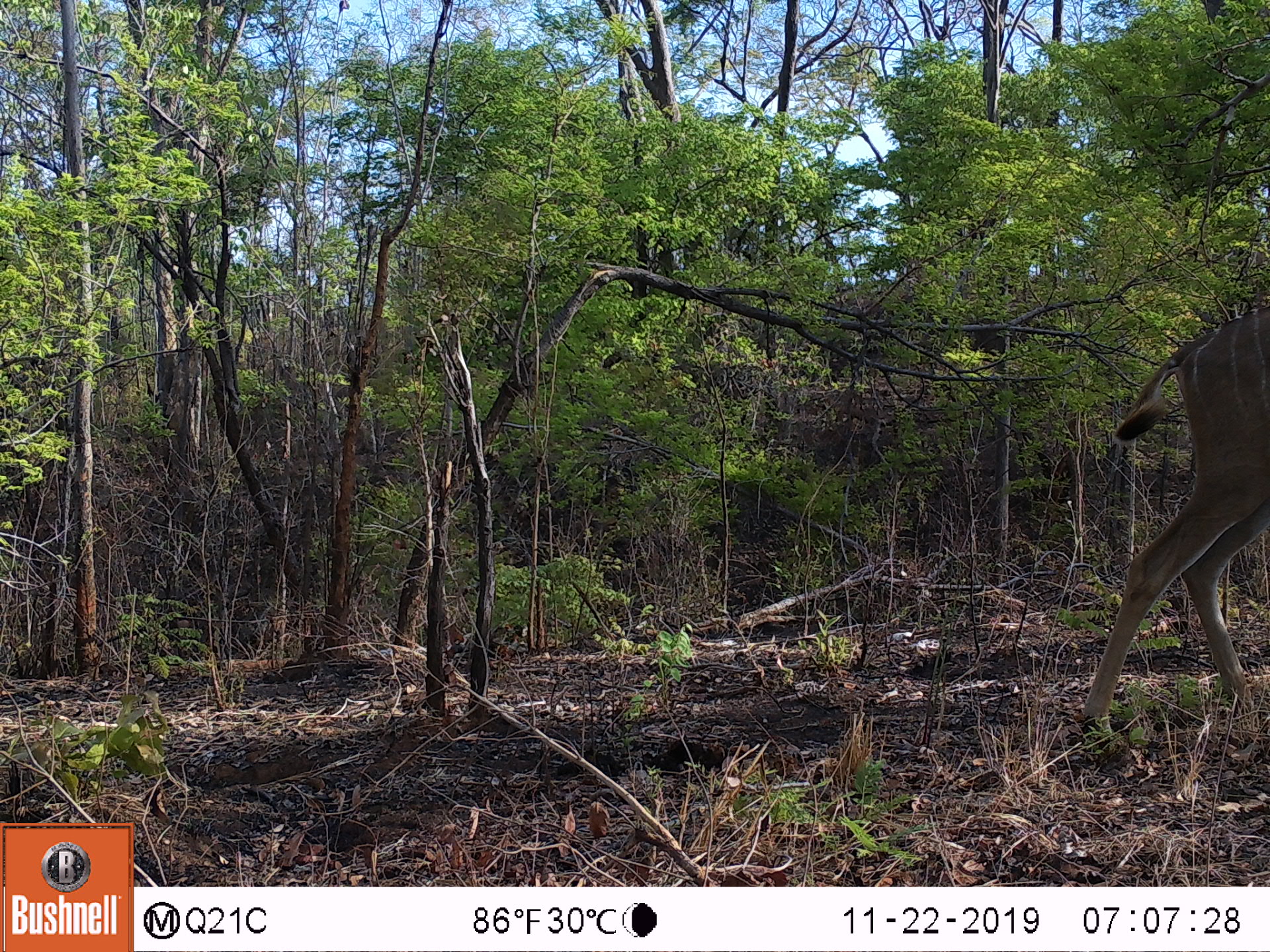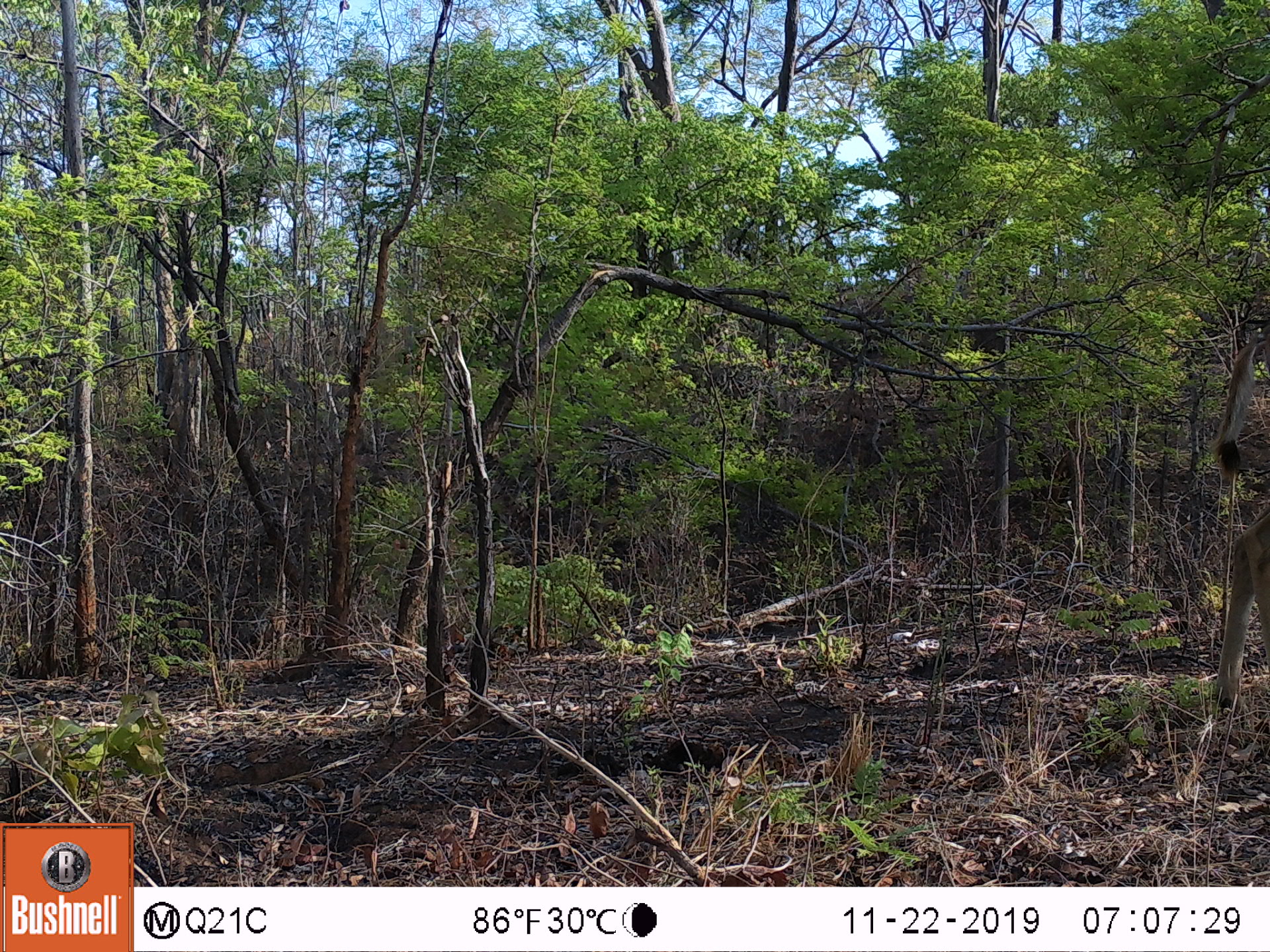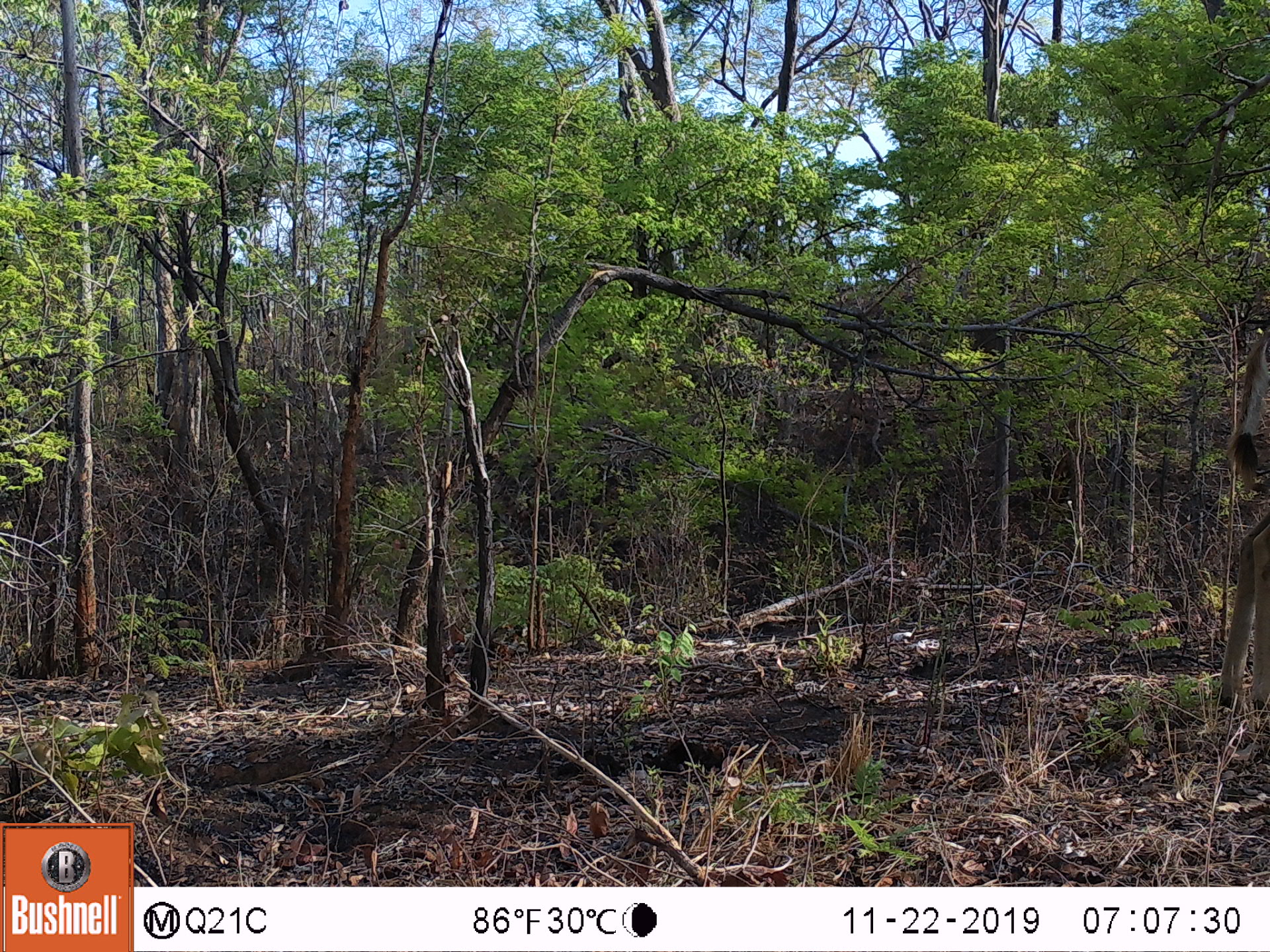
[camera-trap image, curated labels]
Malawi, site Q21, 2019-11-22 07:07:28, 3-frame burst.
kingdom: Animalia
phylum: Chordata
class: Mammalia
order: Artiodactyla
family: Bovidae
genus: Tragelaphus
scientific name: Tragelaphus strepsiceros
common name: greater kudu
Greater kudu (Tragelaphus strepsiceros), count 1.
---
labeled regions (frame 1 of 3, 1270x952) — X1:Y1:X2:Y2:
greater kudu: 1066:293:1262:769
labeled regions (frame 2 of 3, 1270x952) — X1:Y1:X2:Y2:
greater kudu: 1213:338:1262:716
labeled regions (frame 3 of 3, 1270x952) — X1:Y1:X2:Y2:
greater kudu: 1205:421:1262:718